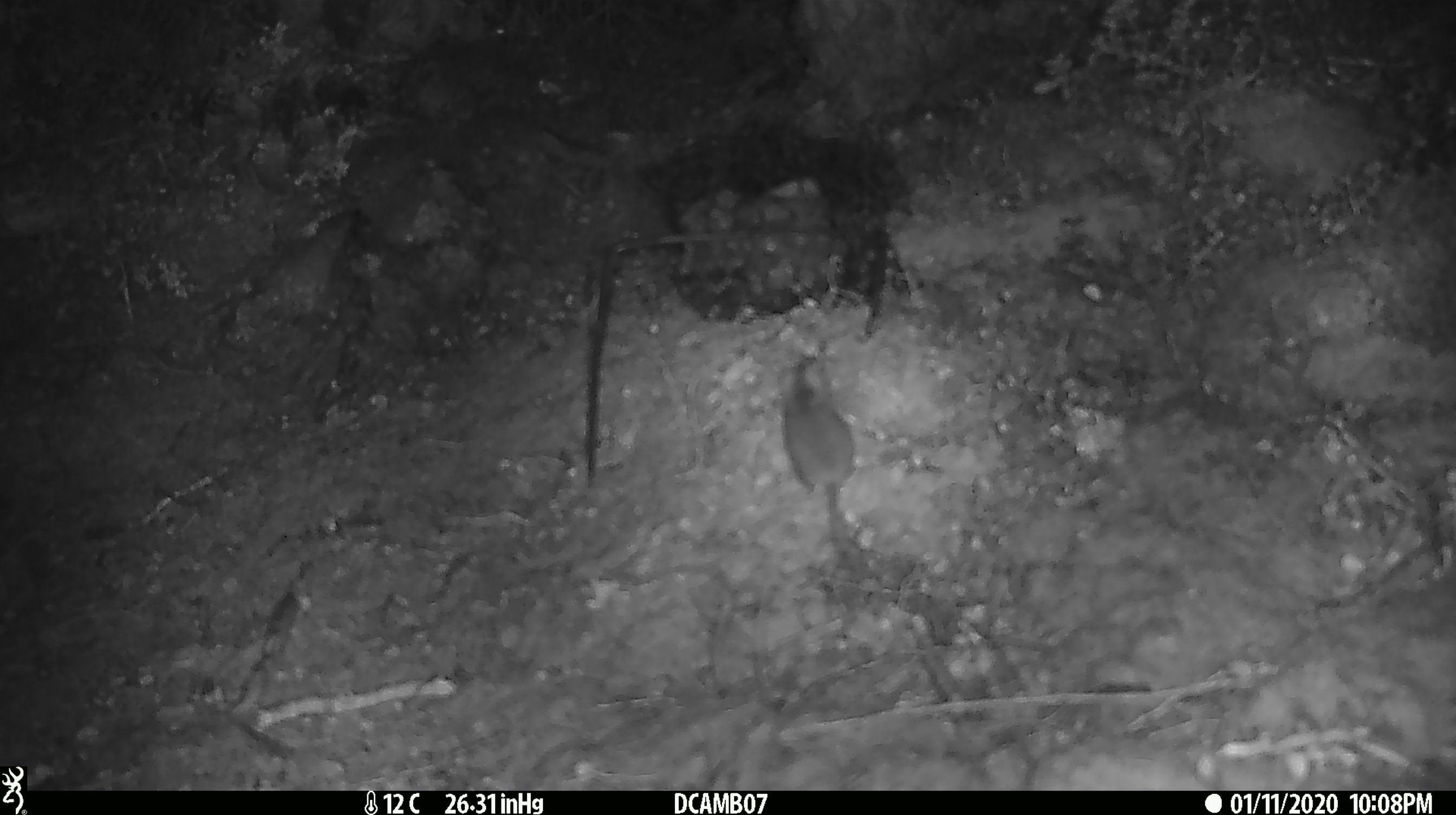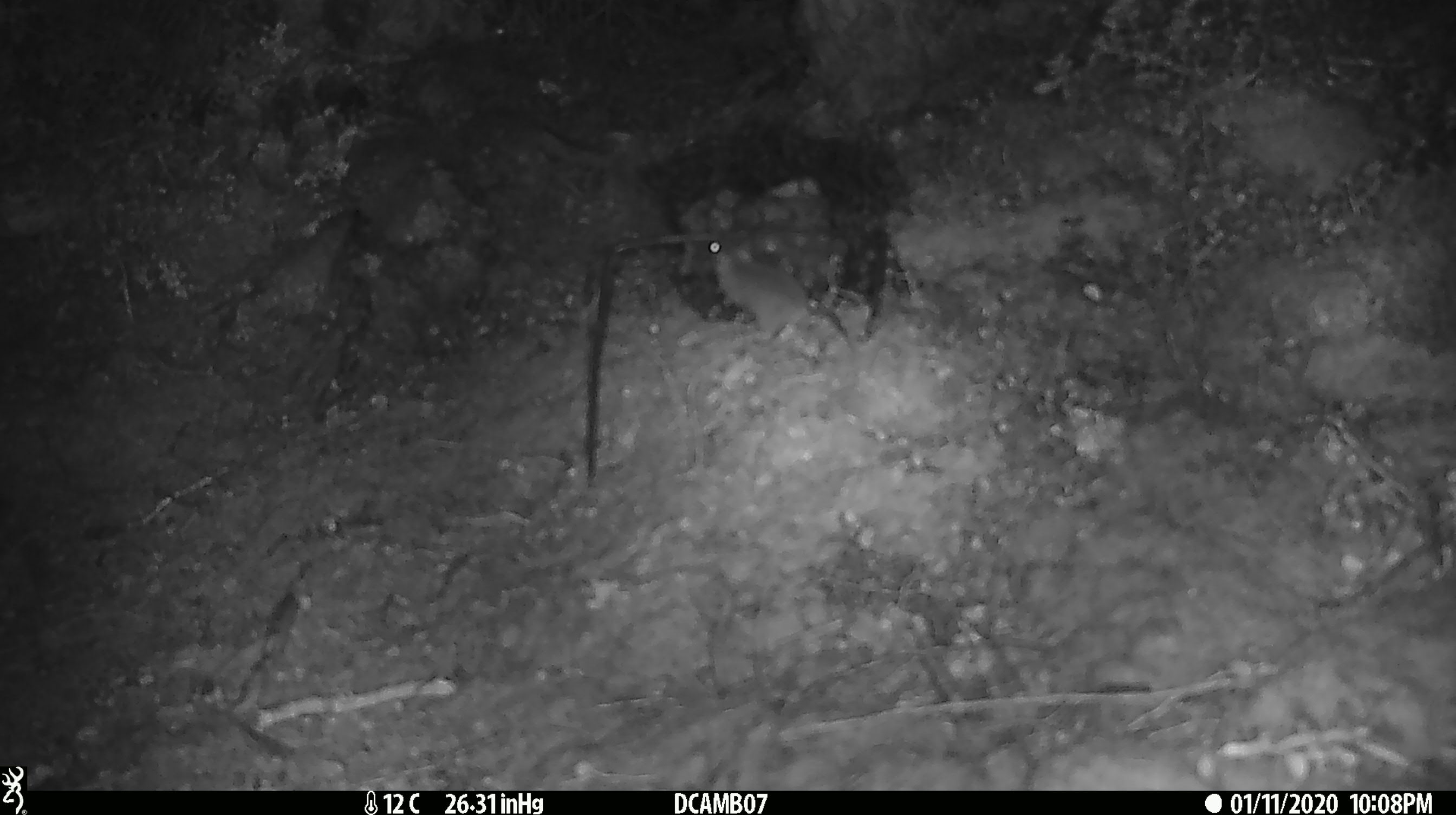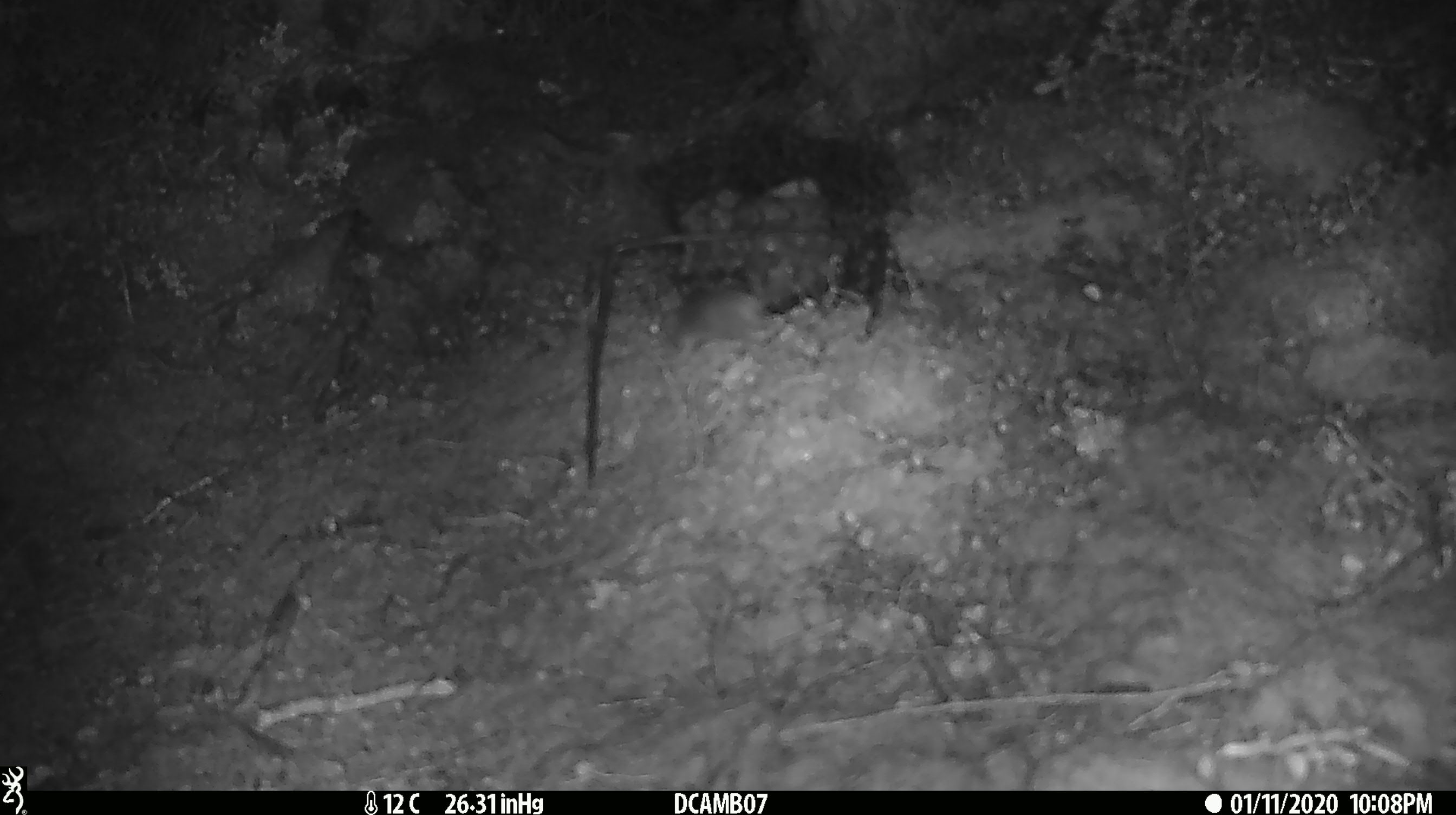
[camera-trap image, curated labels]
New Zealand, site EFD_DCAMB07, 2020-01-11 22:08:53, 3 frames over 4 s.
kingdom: Animalia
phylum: Chordata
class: Mammalia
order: Rodentia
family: Muridae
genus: Mus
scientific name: Mus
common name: mouse